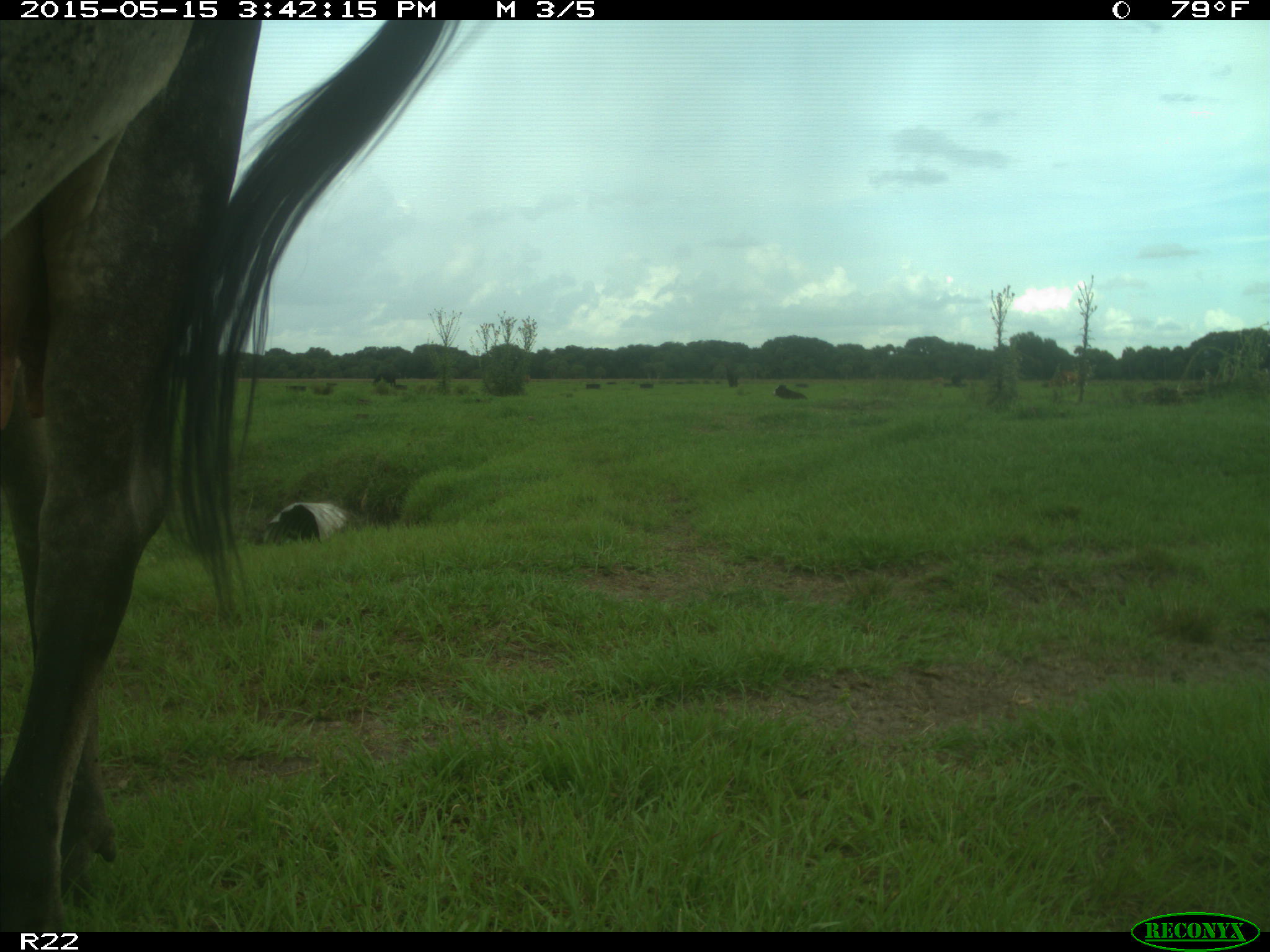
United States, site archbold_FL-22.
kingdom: Animalia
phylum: Chordata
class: Mammalia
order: Artiodactyla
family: Bovidae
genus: Bos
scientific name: Bos taurus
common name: domestic cow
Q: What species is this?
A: Bos taurus (domestic cow).